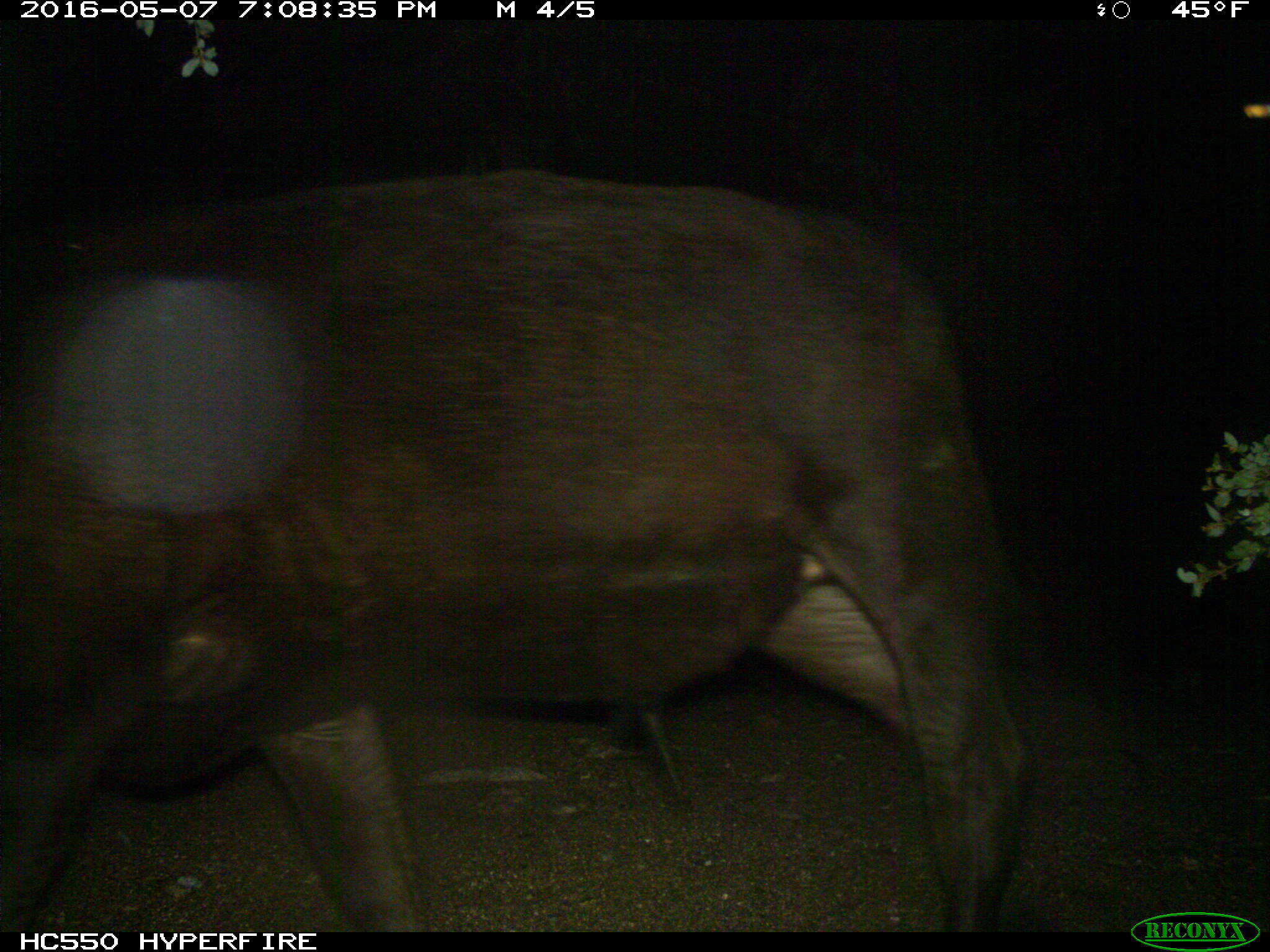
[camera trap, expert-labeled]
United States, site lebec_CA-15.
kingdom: Animalia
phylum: Chordata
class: Mammalia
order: Artiodactyla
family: Bovidae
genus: Bos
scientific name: Bos taurus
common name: domestic cow